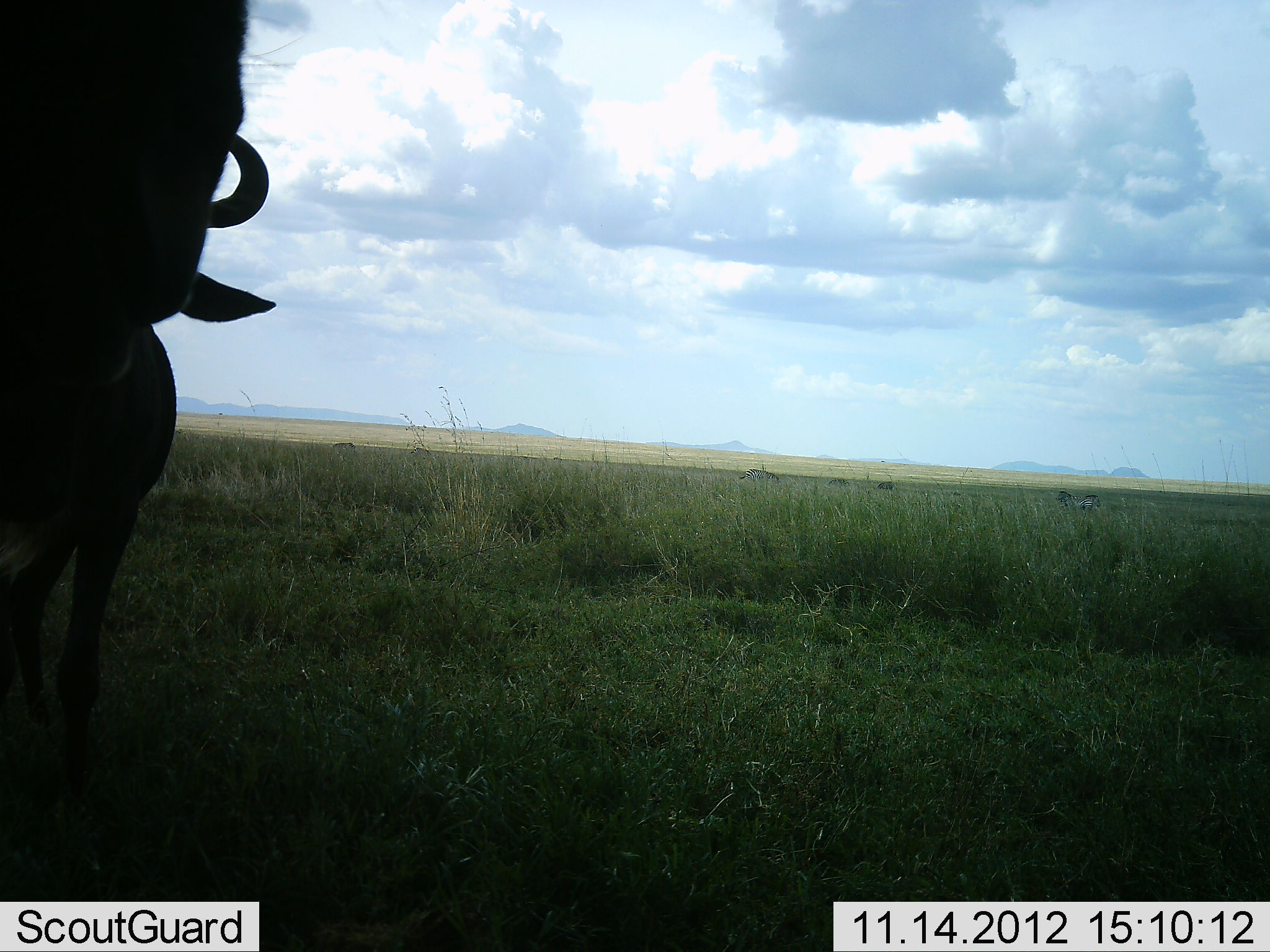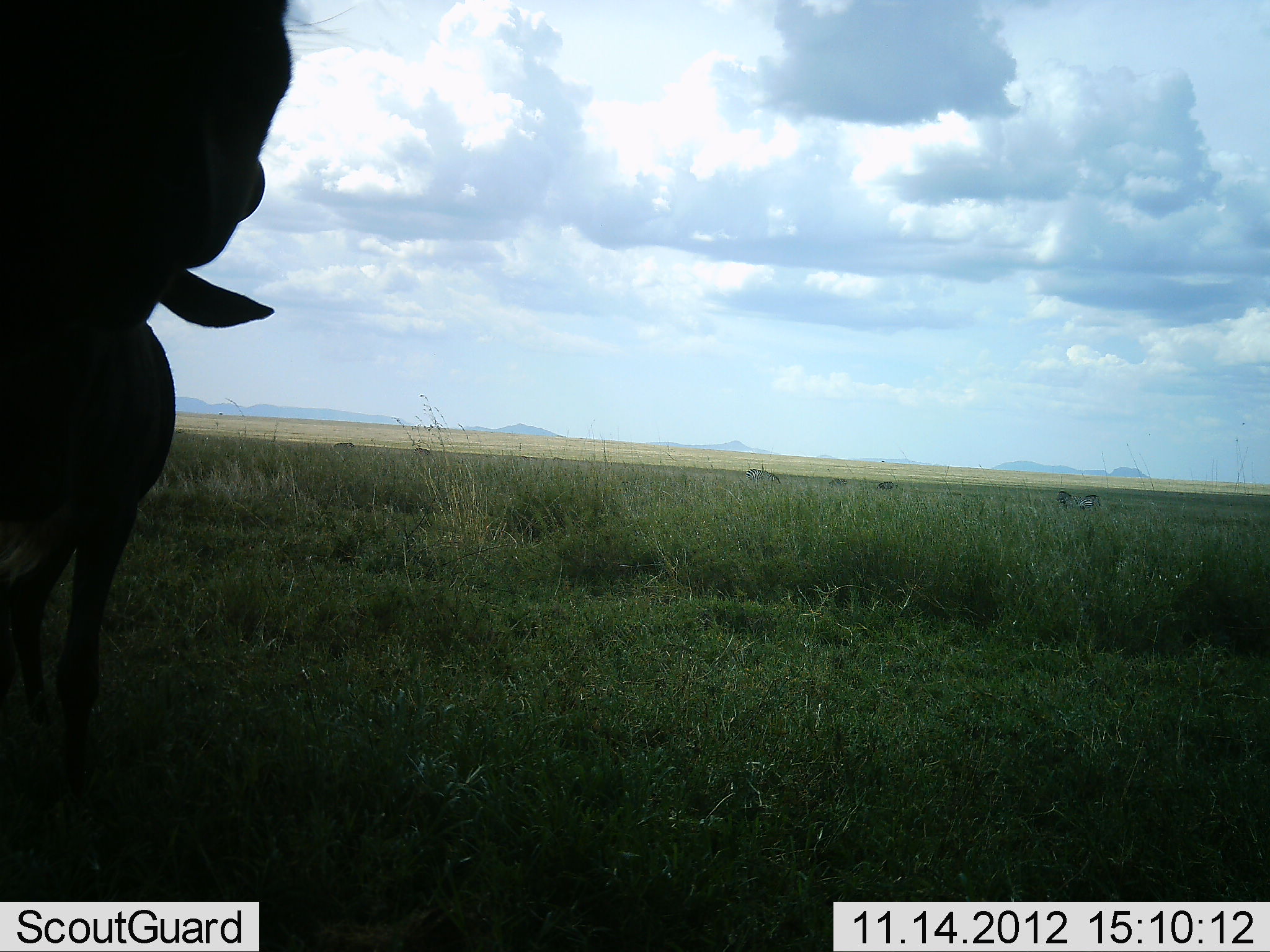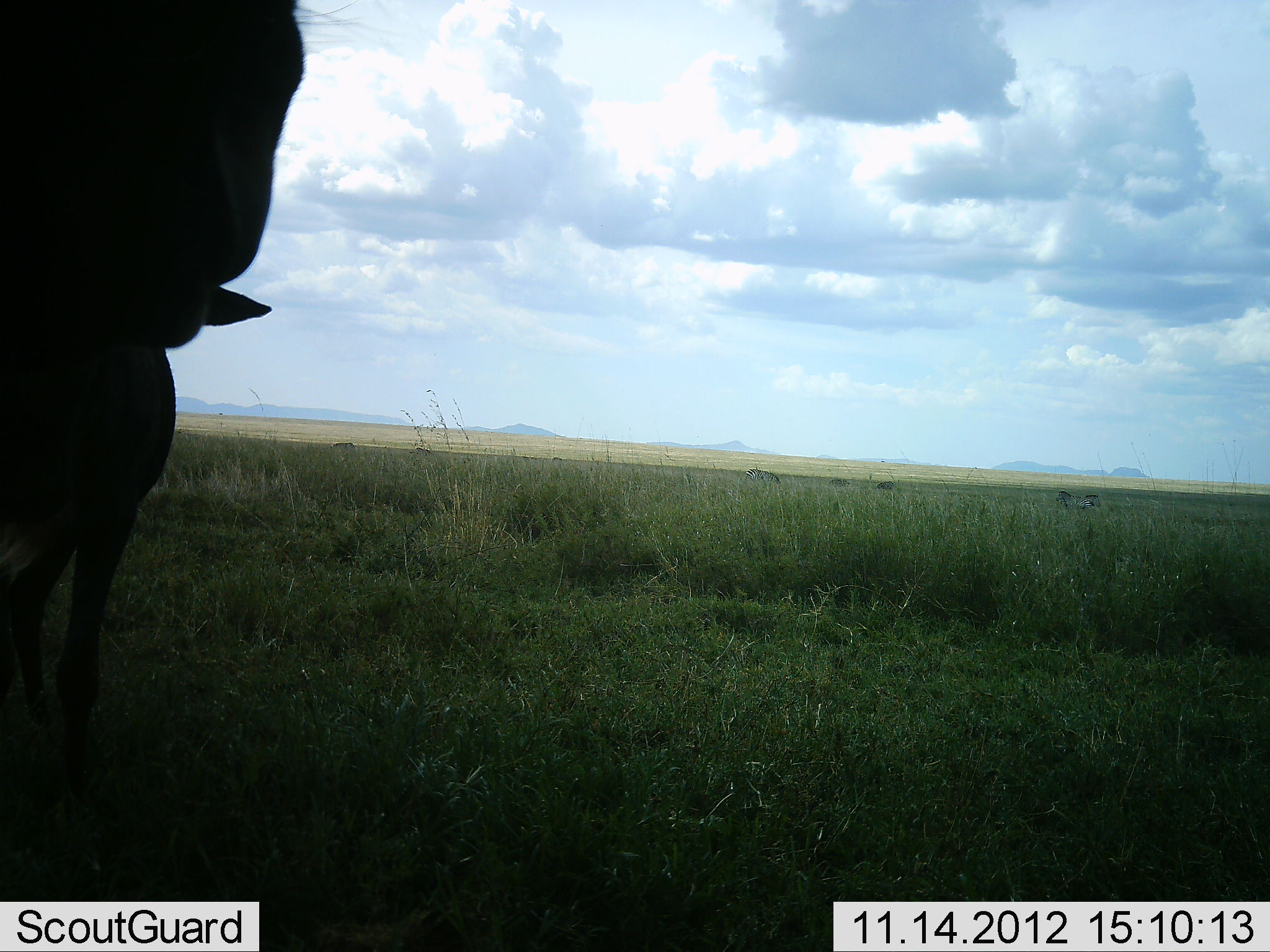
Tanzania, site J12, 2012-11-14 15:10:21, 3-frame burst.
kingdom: Animalia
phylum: Chordata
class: Mammalia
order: Artiodactyla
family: Bovidae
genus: Connochaetes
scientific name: Connochaetes taurinus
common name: blue wildebeest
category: wildebeest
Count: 2.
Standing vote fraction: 90%.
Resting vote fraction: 0%.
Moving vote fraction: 0%.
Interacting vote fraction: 10%.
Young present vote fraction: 0%.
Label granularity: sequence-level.